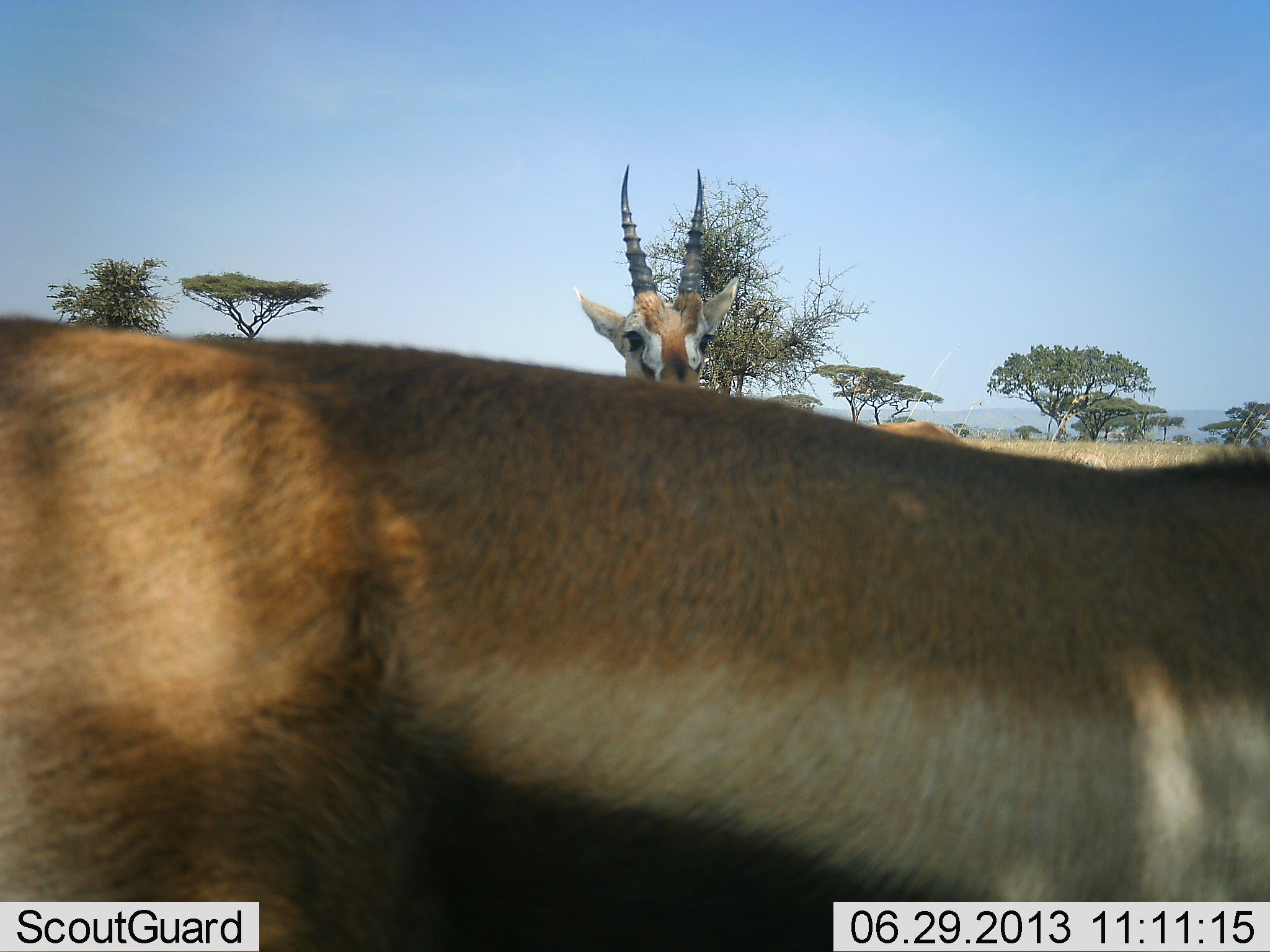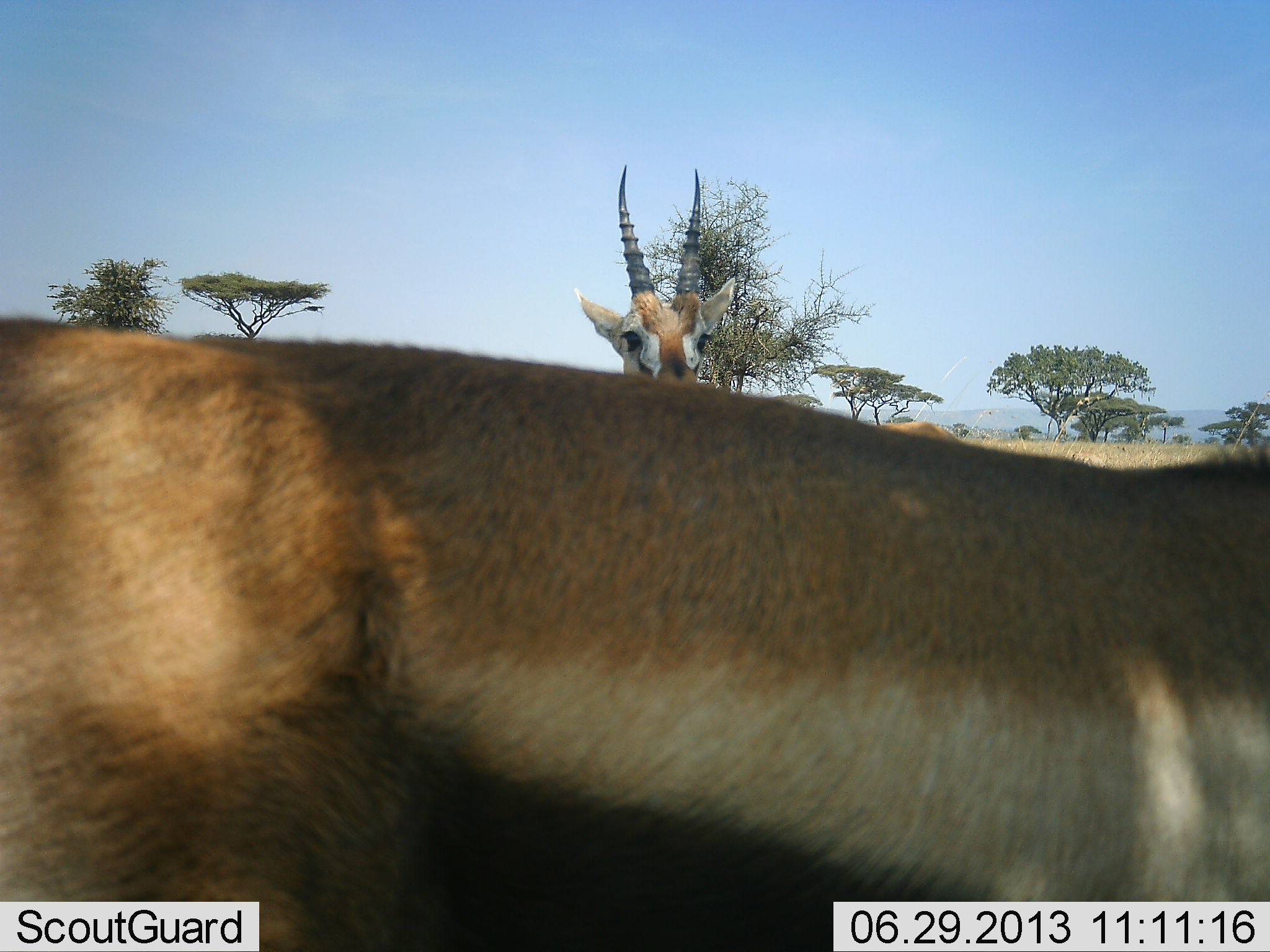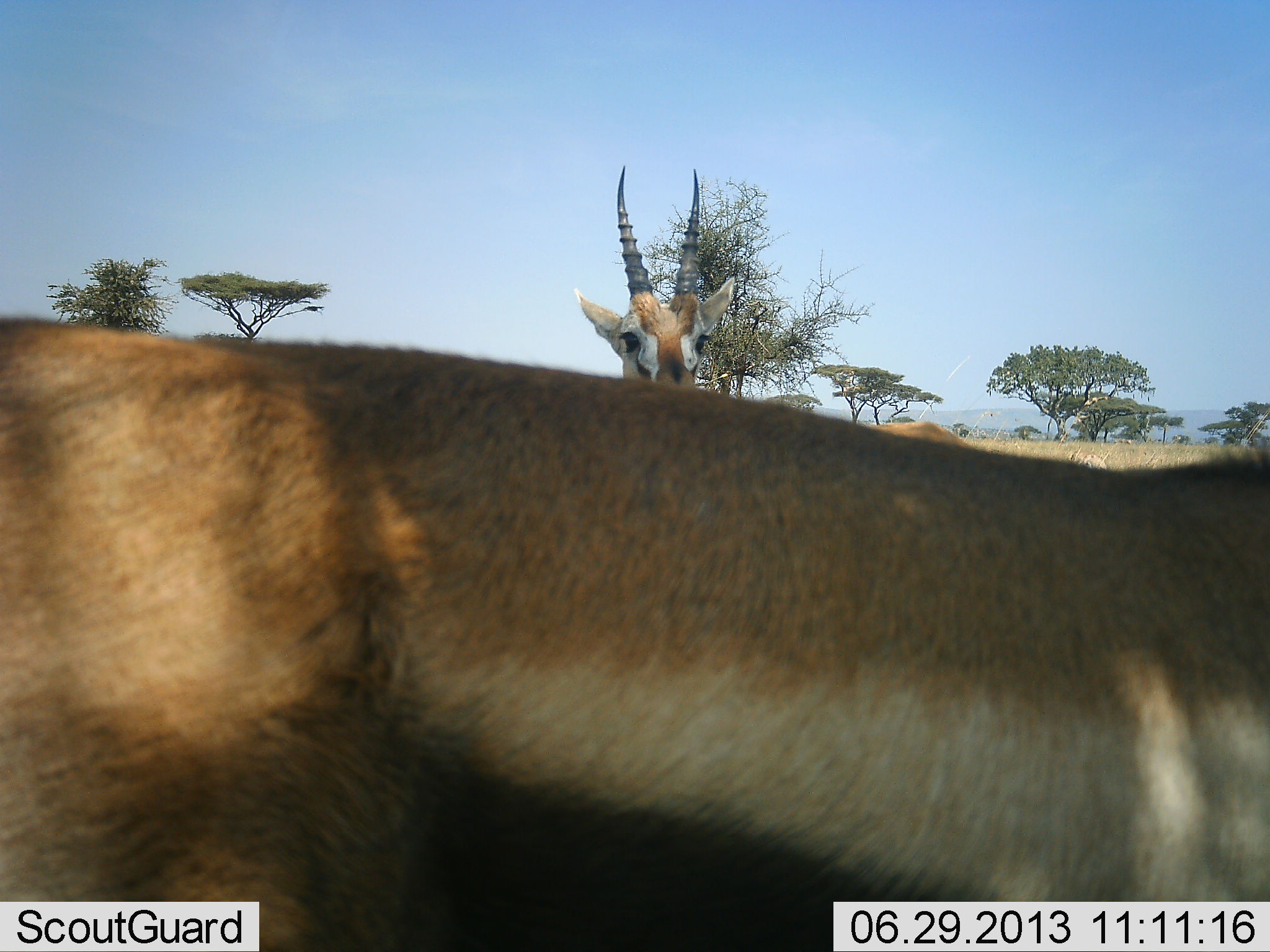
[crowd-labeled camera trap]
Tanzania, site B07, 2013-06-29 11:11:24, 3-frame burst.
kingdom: Animalia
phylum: Chordata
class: Mammalia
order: Artiodactyla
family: Bovidae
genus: Eudorcas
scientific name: Eudorcas thomsonii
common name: thomson's gazelle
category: gazellethomsons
Gazellethomsons (thomson's gazelle) (Eudorcas thomsonii), count 2. Behavior (volunteer vote fractions): standing 92%, resting 8%, moving 0%, interacting 0%. Young present (vote fraction): 0%. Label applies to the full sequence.